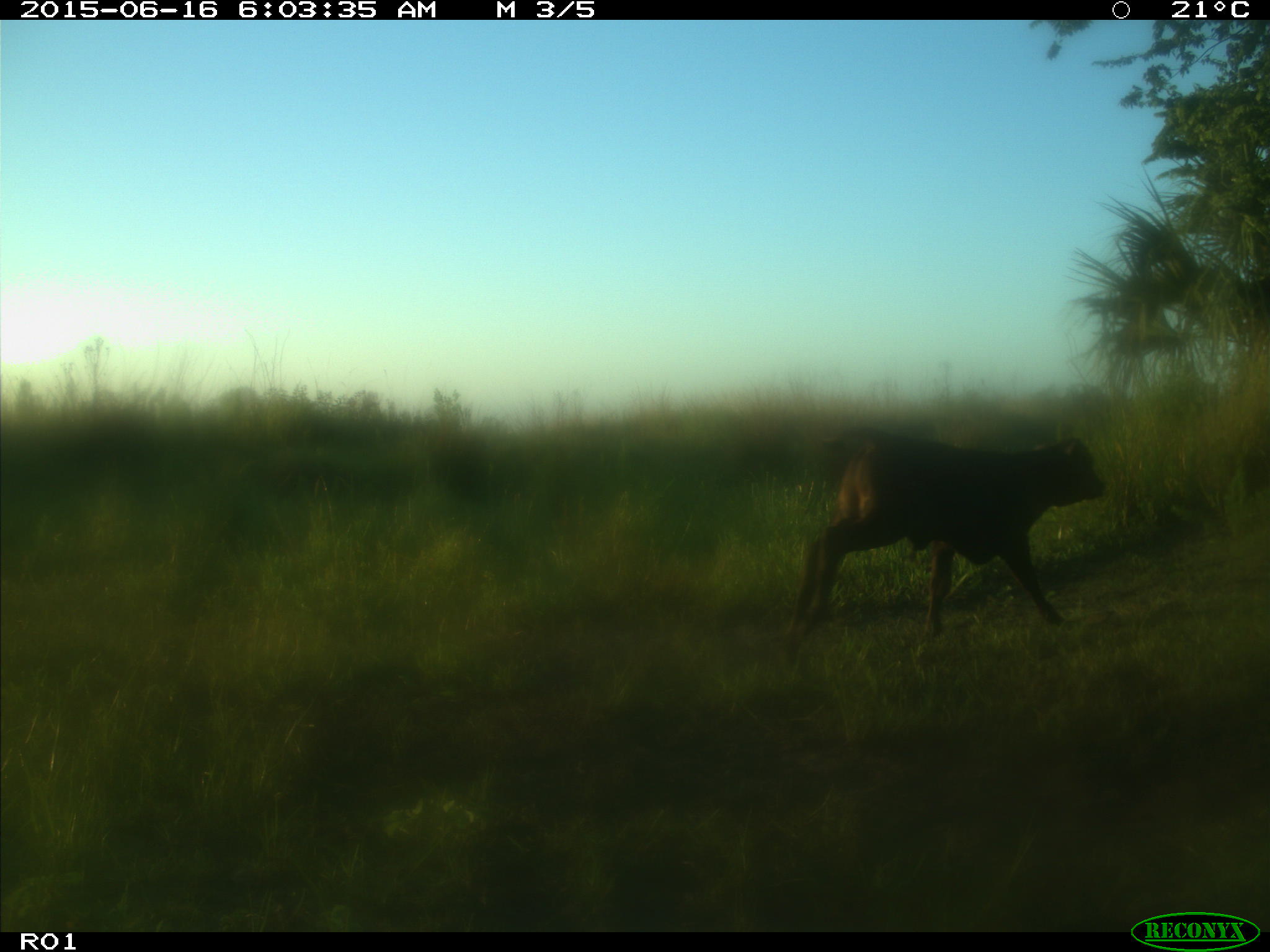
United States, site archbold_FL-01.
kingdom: Animalia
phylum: Chordata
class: Mammalia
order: Artiodactyla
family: Bovidae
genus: Bos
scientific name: Bos taurus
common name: domestic cow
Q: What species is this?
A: Bos taurus (domestic cow).